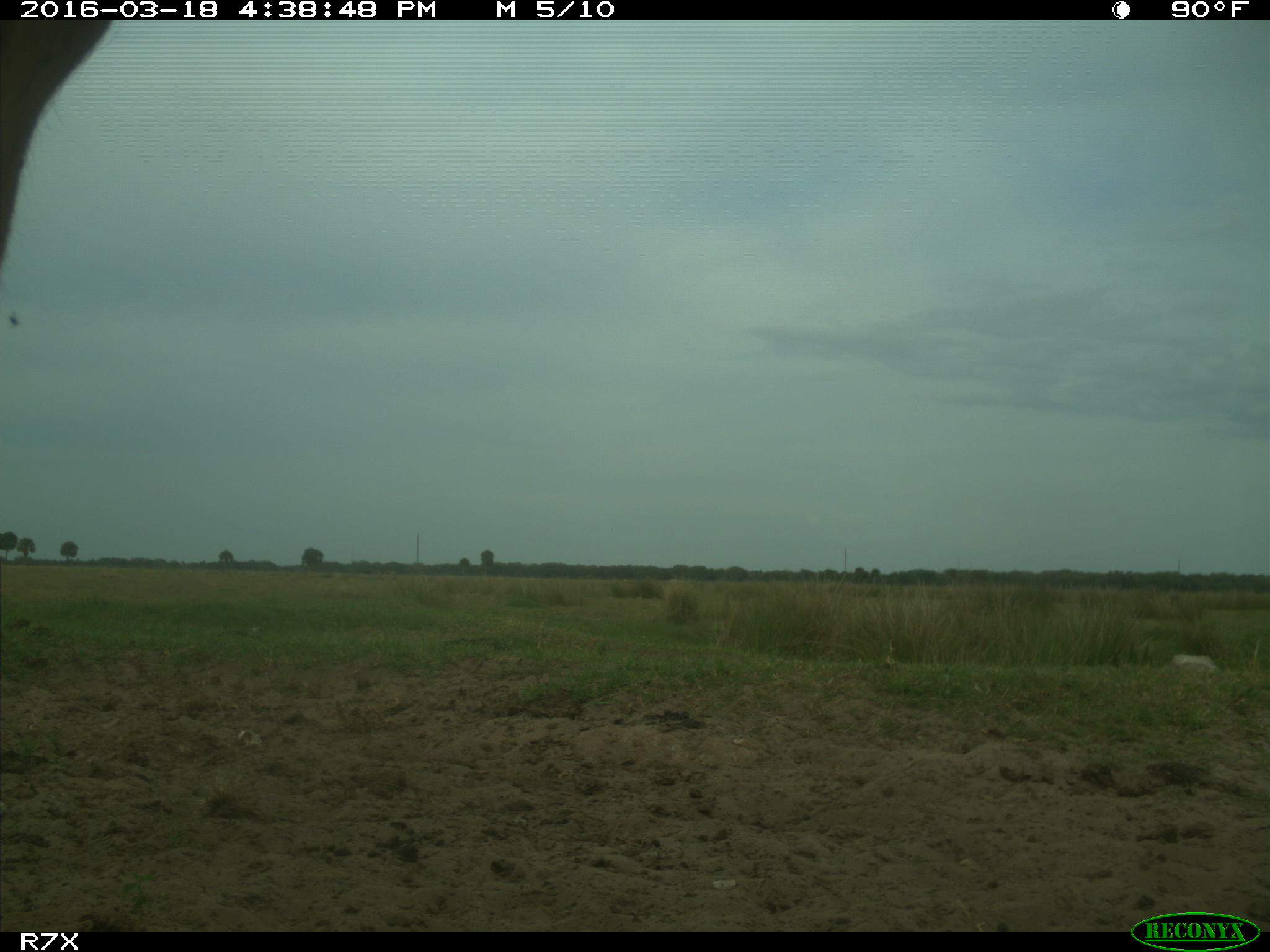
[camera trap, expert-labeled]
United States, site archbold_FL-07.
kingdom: Animalia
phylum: Chordata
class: Mammalia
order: Artiodactyla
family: Bovidae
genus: Bos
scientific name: Bos taurus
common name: domestic cow